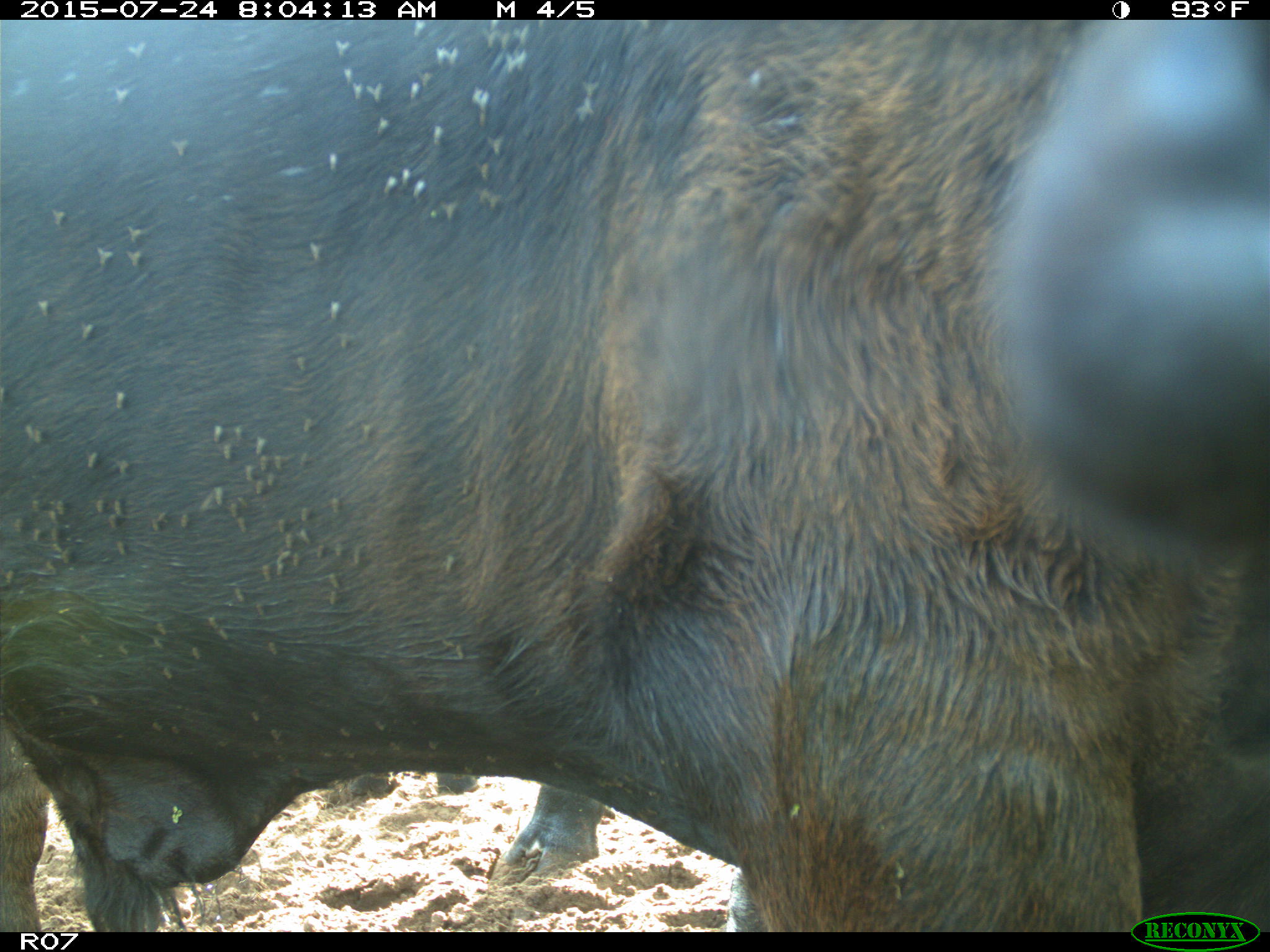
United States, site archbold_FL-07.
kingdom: Animalia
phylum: Chordata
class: Mammalia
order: Artiodactyla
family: Bovidae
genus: Bos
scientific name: Bos taurus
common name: domestic cow